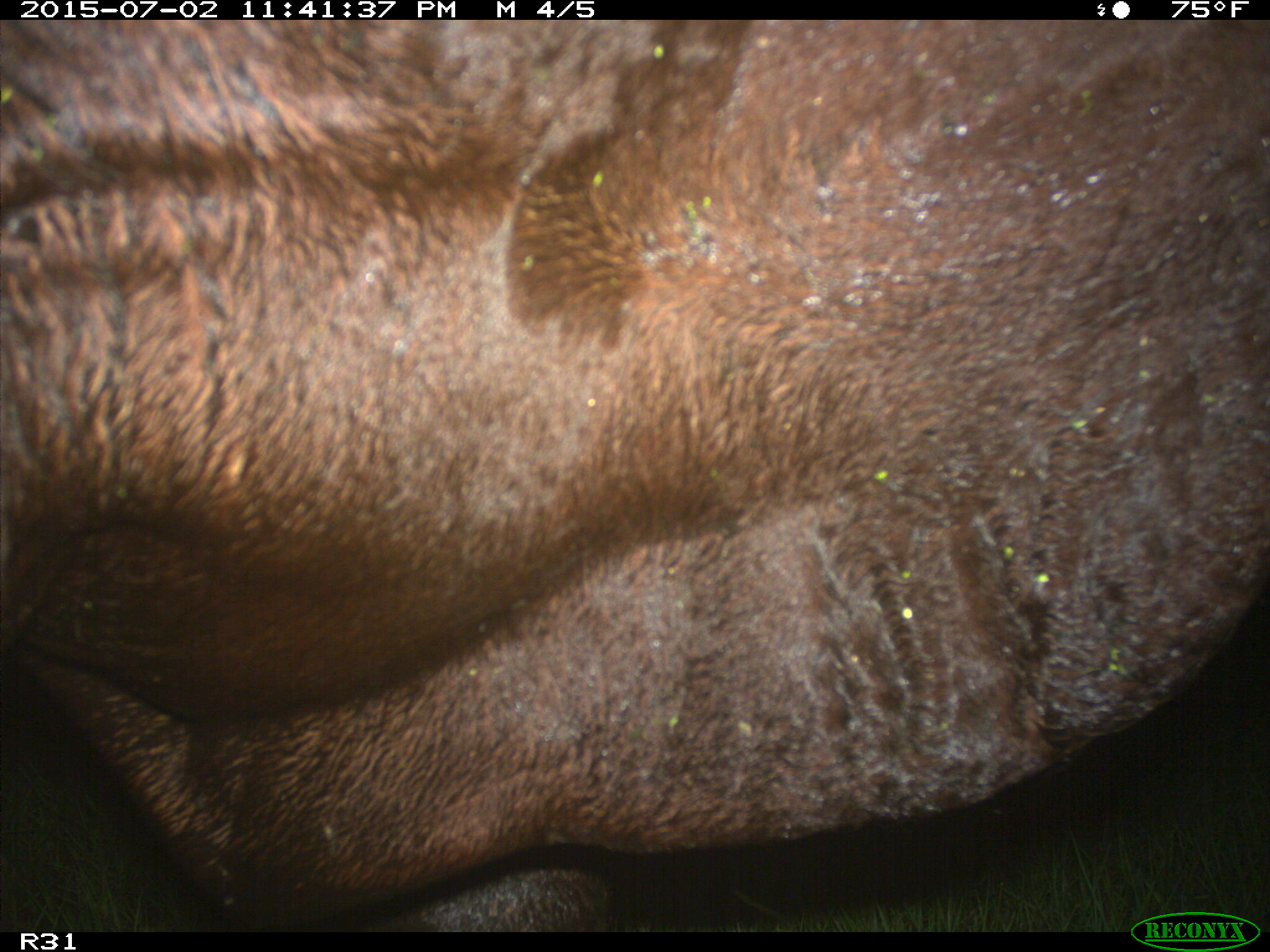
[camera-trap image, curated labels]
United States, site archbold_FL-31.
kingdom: Animalia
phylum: Chordata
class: Mammalia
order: Artiodactyla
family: Bovidae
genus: Bos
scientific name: Bos taurus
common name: domestic cow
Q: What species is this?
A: Bos taurus (domestic cow).